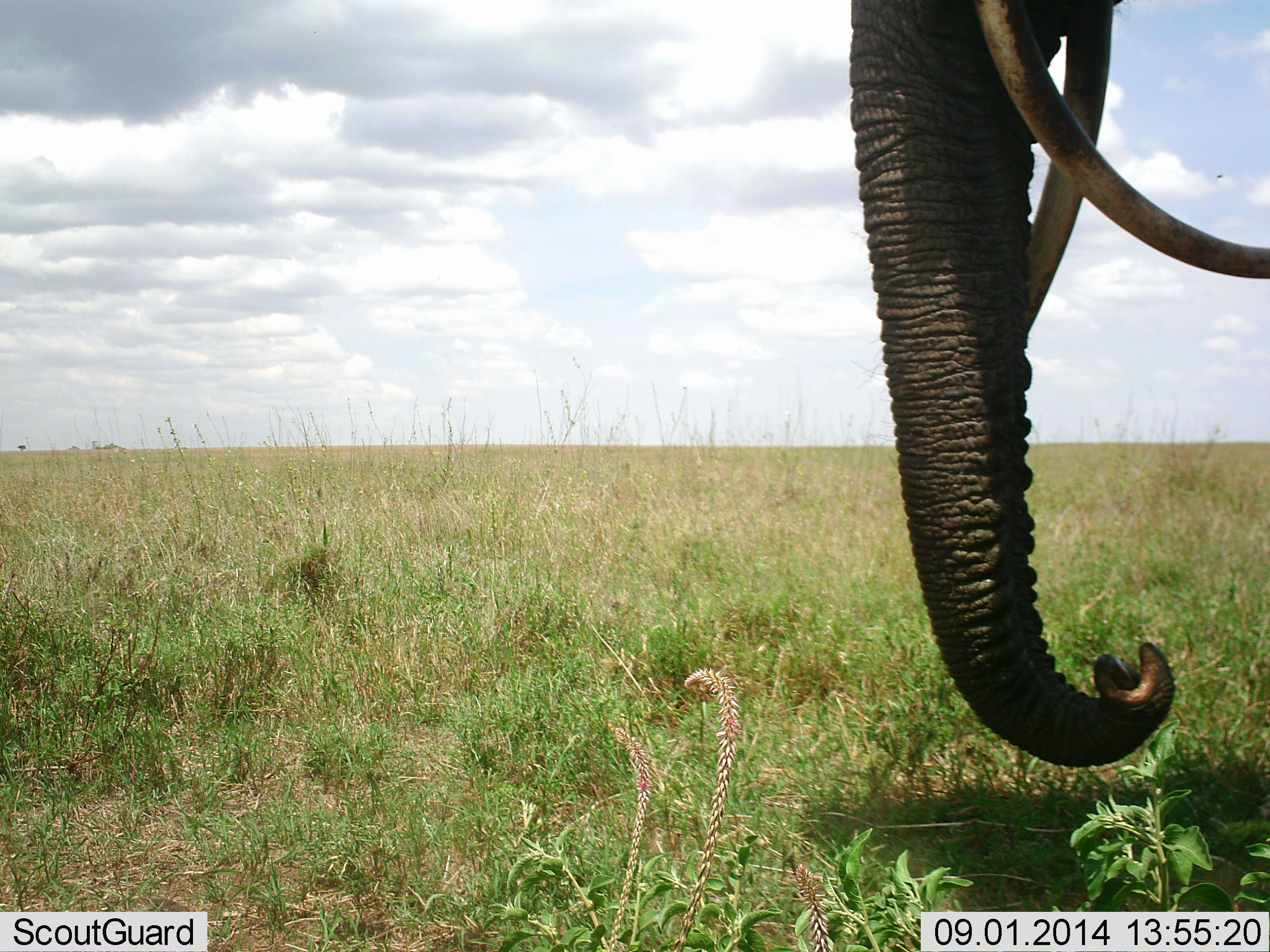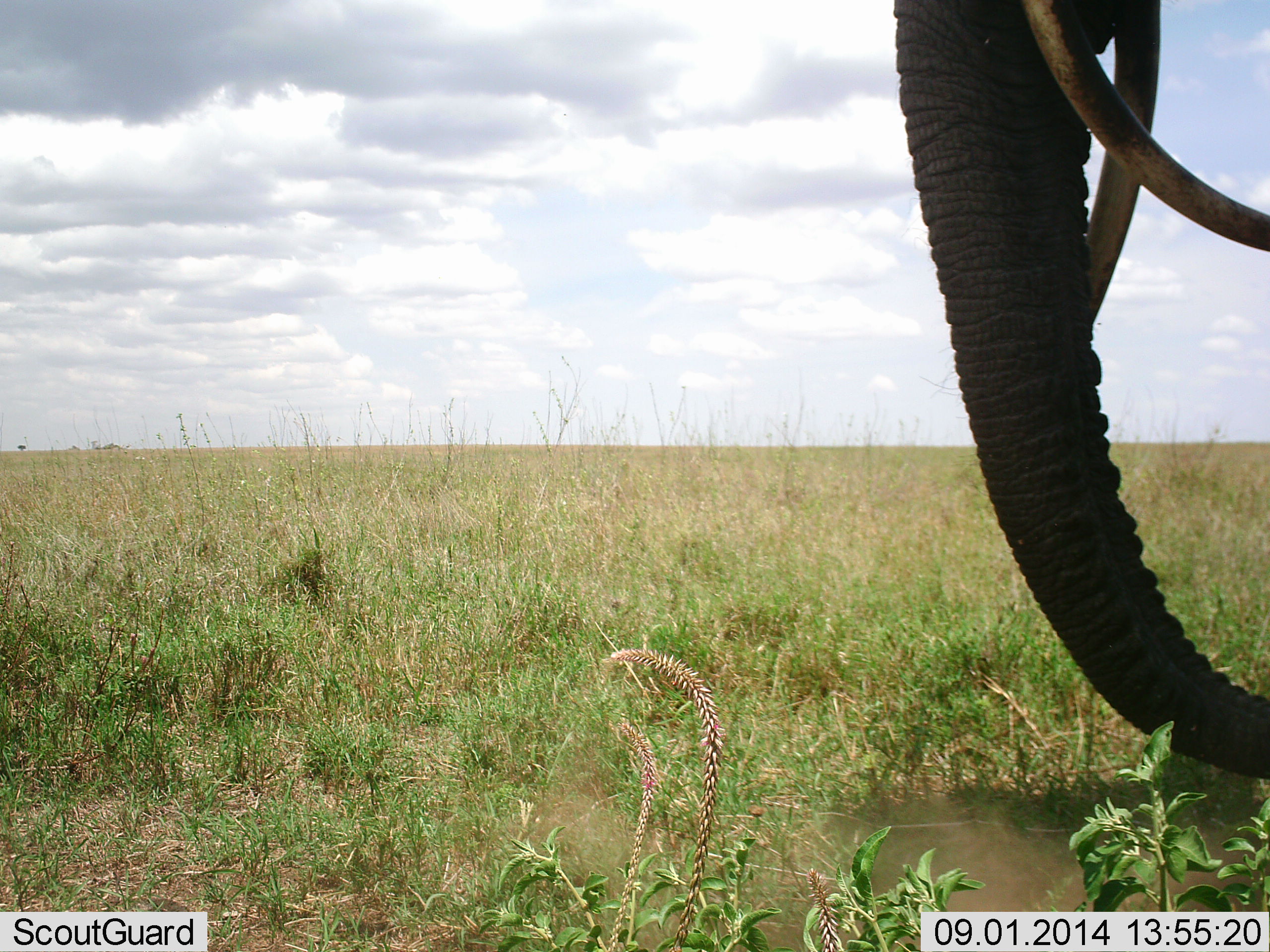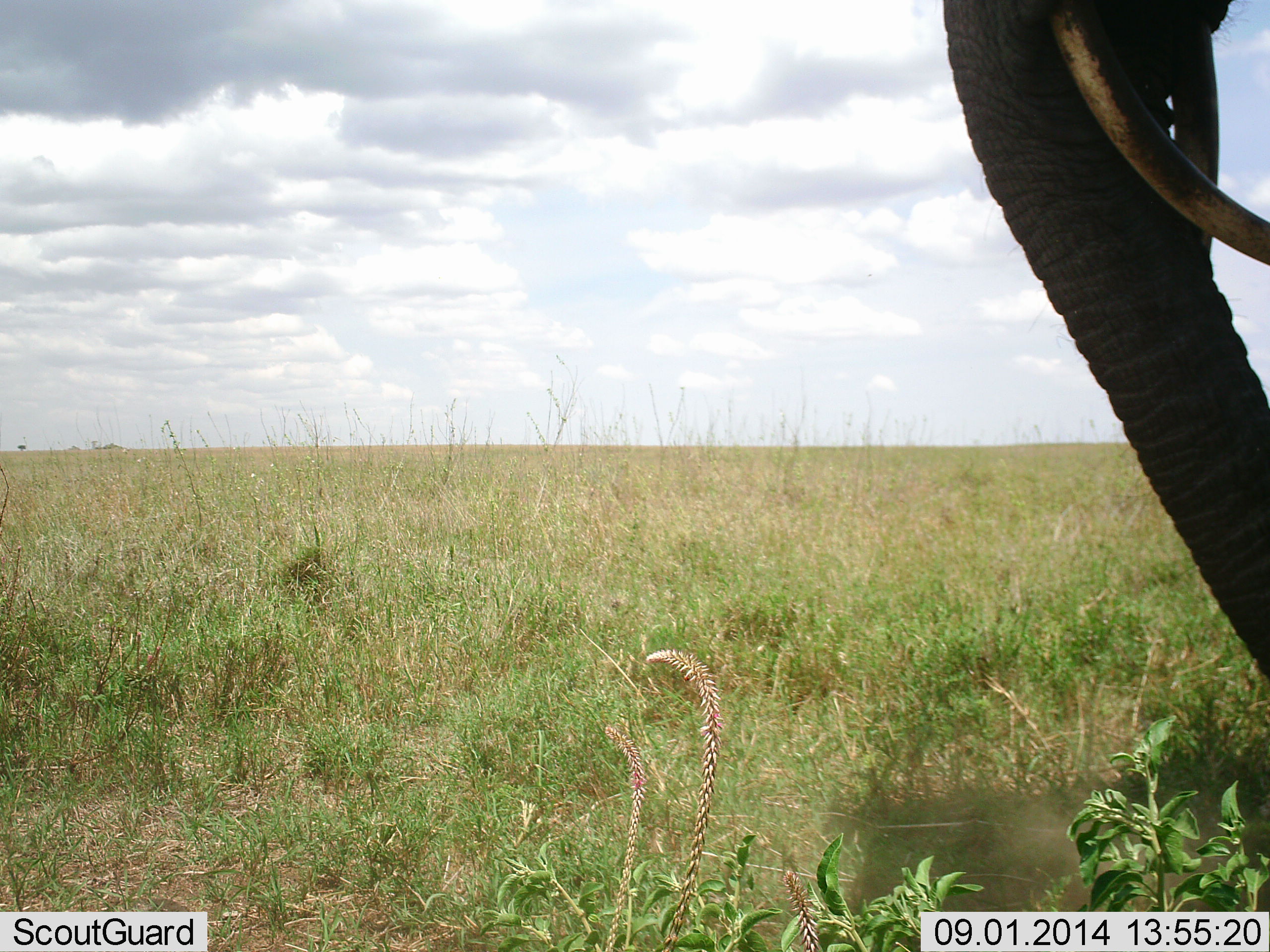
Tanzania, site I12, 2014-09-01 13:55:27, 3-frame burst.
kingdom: Animalia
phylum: Chordata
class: Mammalia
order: Proboscidea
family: Elephantidae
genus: Loxodonta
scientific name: Loxodonta africana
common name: african bush elephant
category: elephant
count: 1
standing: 70%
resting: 0%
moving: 20%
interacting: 0%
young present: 0%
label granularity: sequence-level